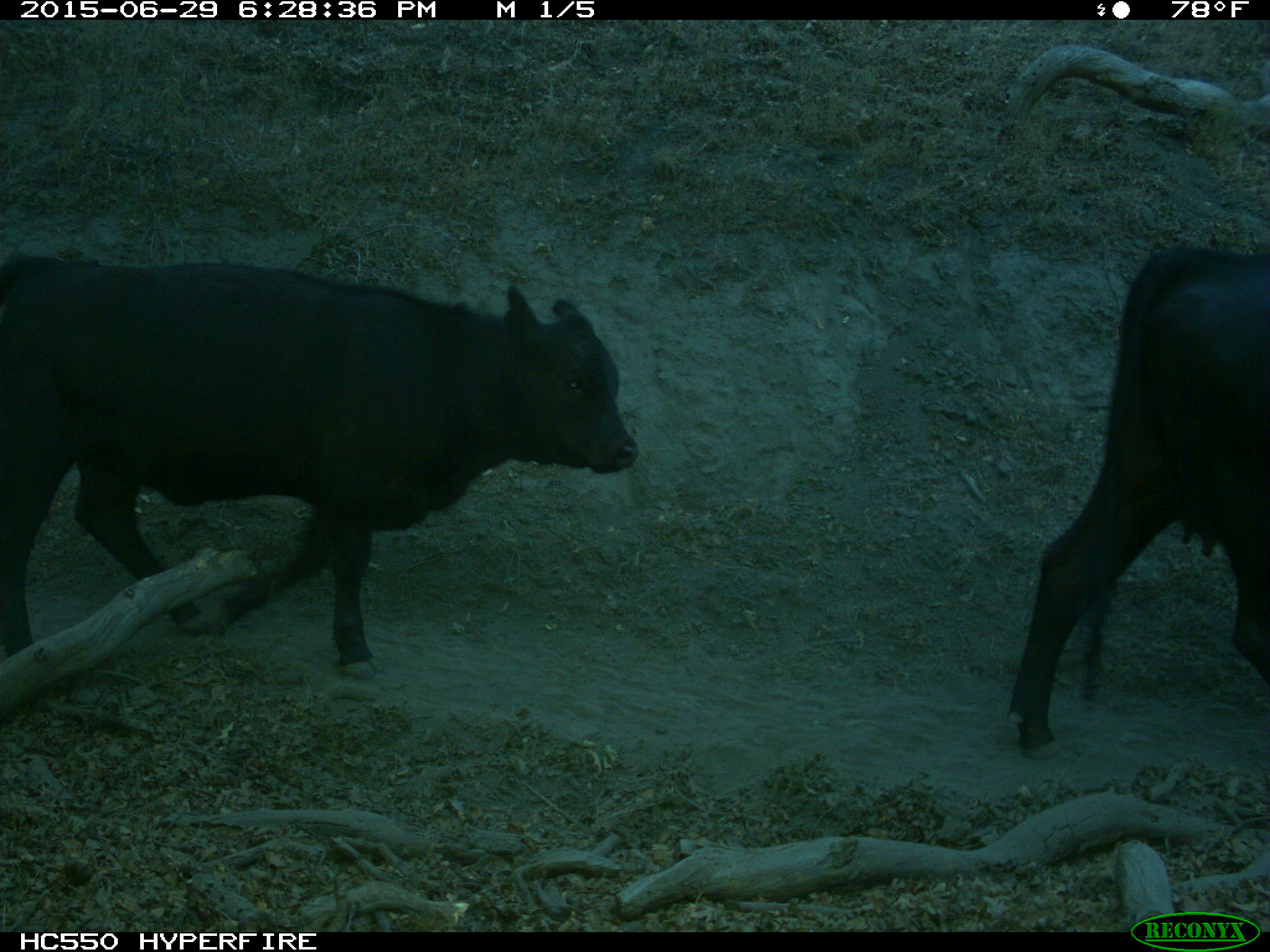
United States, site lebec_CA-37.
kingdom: Animalia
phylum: Chordata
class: Mammalia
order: Artiodactyla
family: Bovidae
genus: Bos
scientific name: Bos taurus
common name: domestic cow